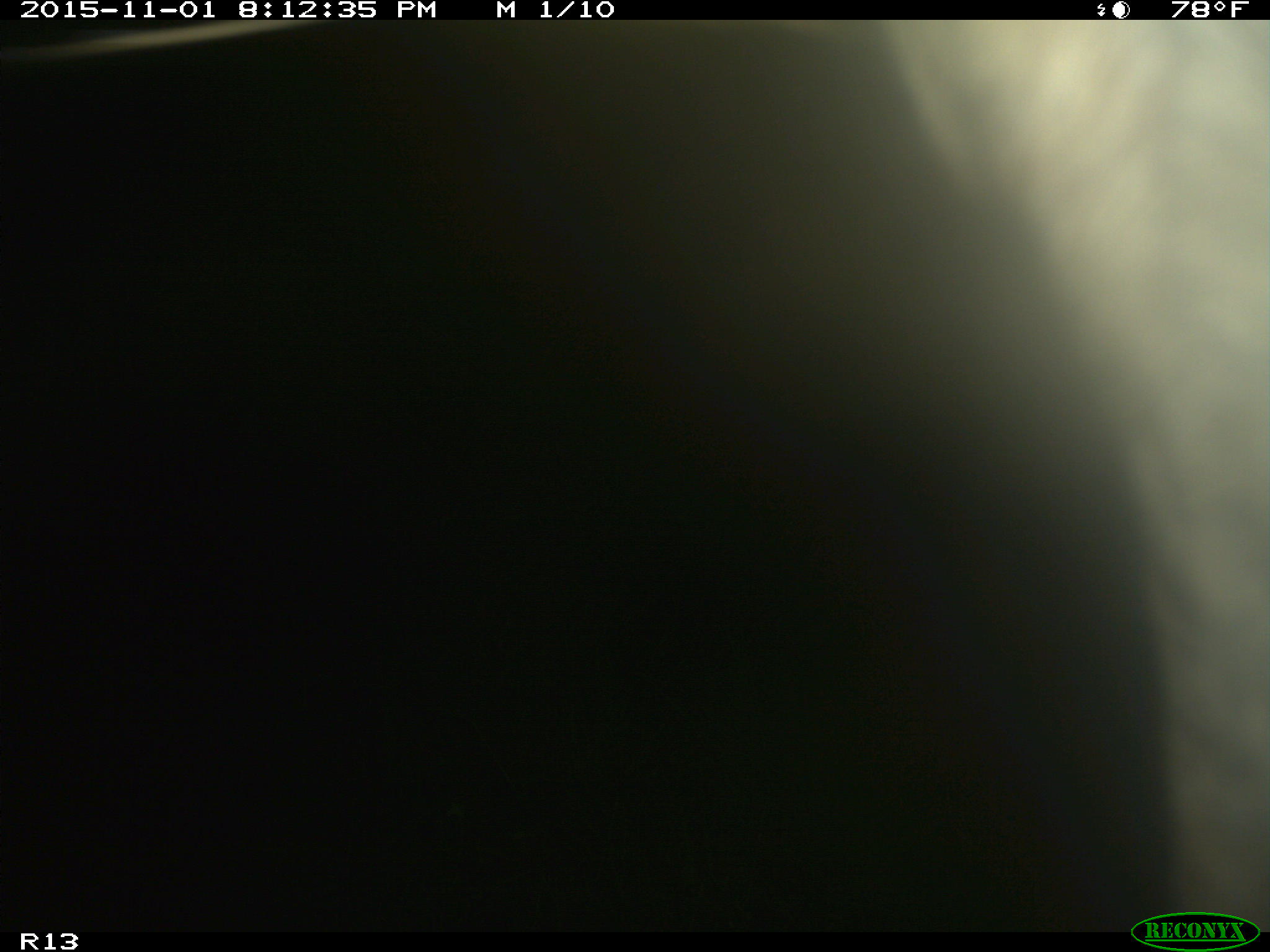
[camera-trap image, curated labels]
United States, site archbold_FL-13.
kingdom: Animalia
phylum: Chordata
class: Mammalia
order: Artiodactyla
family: Bovidae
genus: Bos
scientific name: Bos taurus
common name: domestic cow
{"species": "Bos taurus (domestic cow)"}